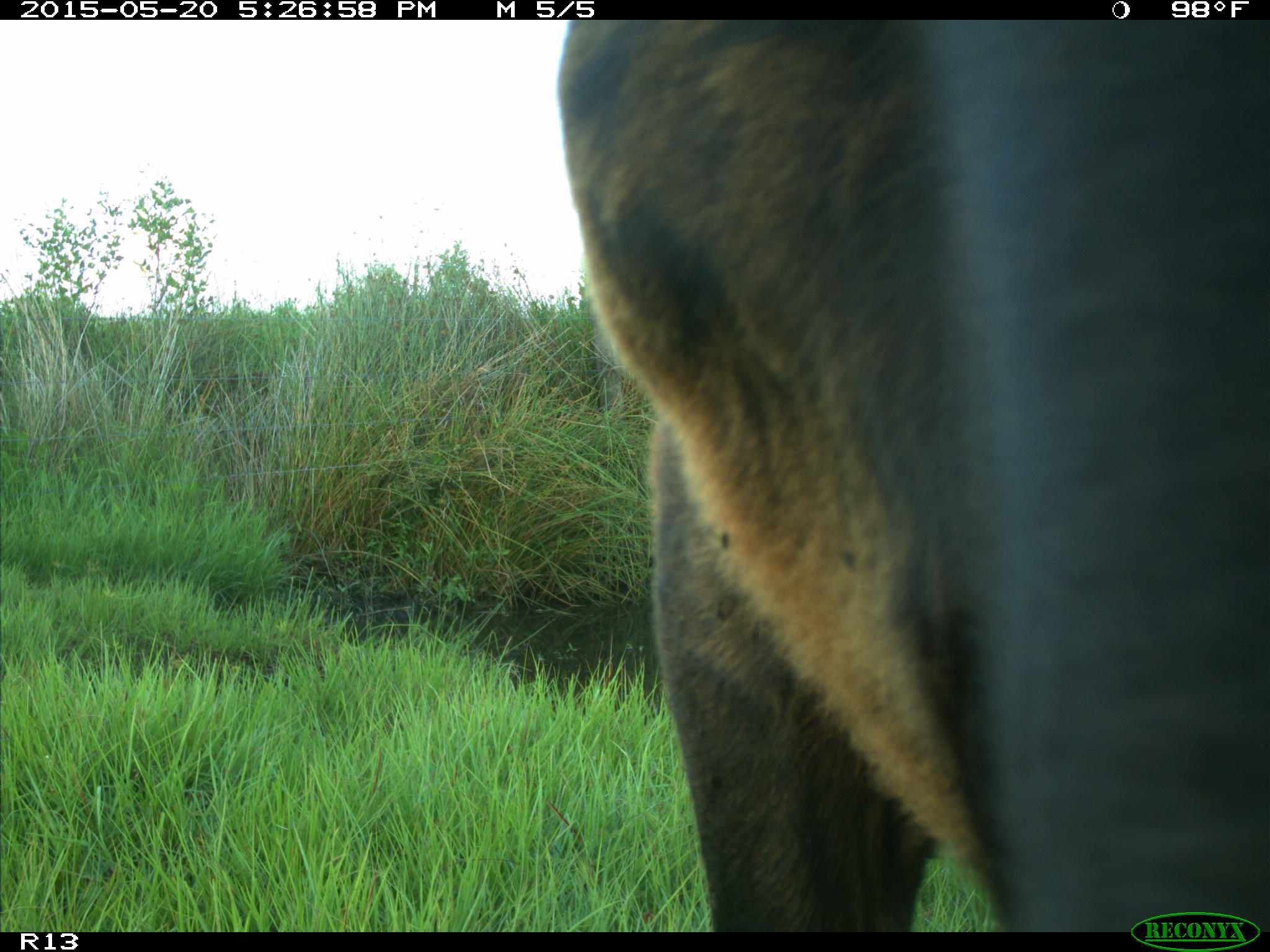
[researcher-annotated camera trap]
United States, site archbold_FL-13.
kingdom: Animalia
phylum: Chordata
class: Mammalia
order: Artiodactyla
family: Bovidae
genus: Bos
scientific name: Bos taurus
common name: domestic cow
Bos taurus (domestic cow).